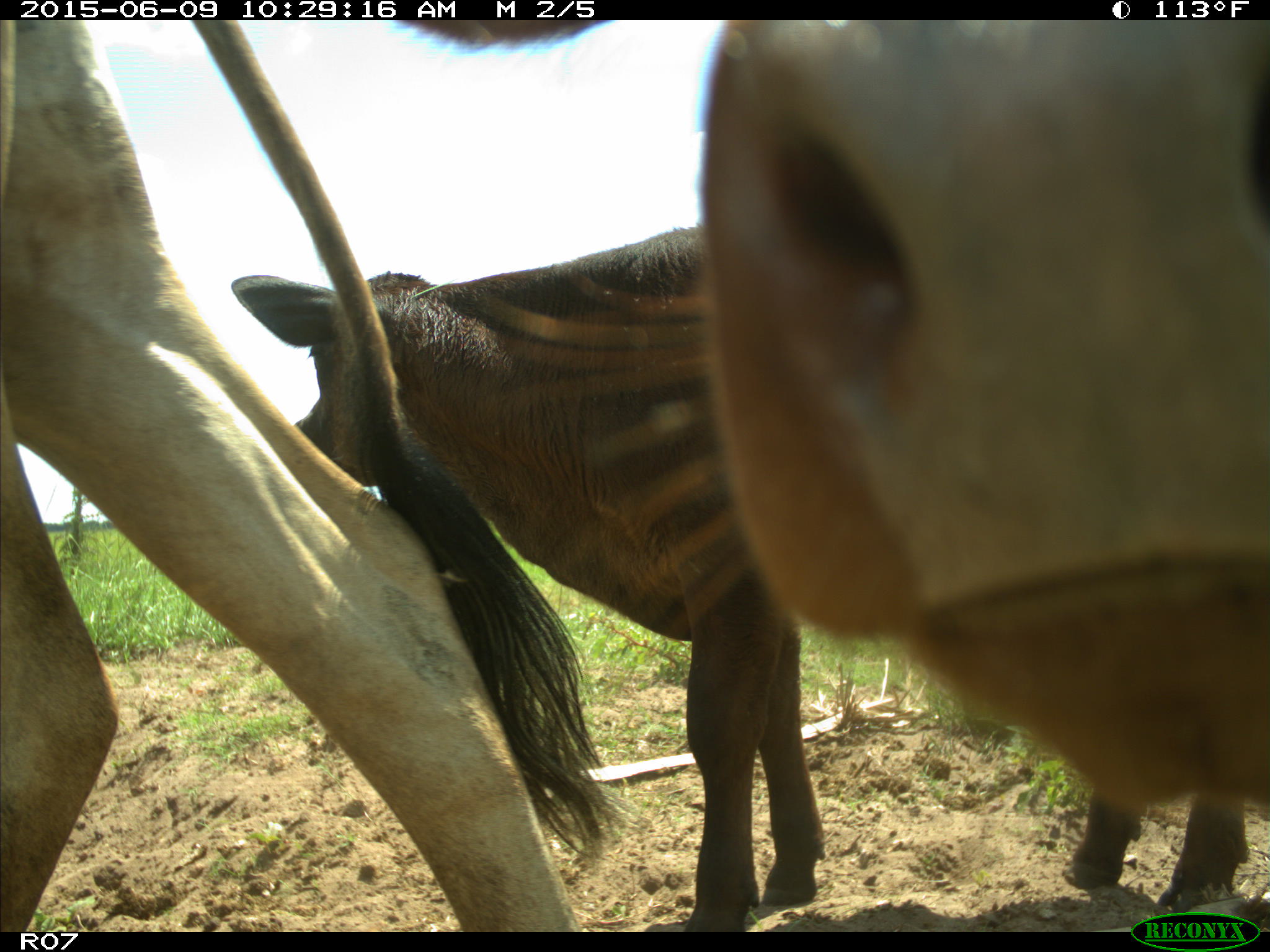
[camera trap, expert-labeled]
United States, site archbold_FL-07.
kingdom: Animalia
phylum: Chordata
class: Mammalia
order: Artiodactyla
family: Bovidae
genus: Bos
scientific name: Bos taurus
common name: domestic cow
Bos taurus (domestic cow).